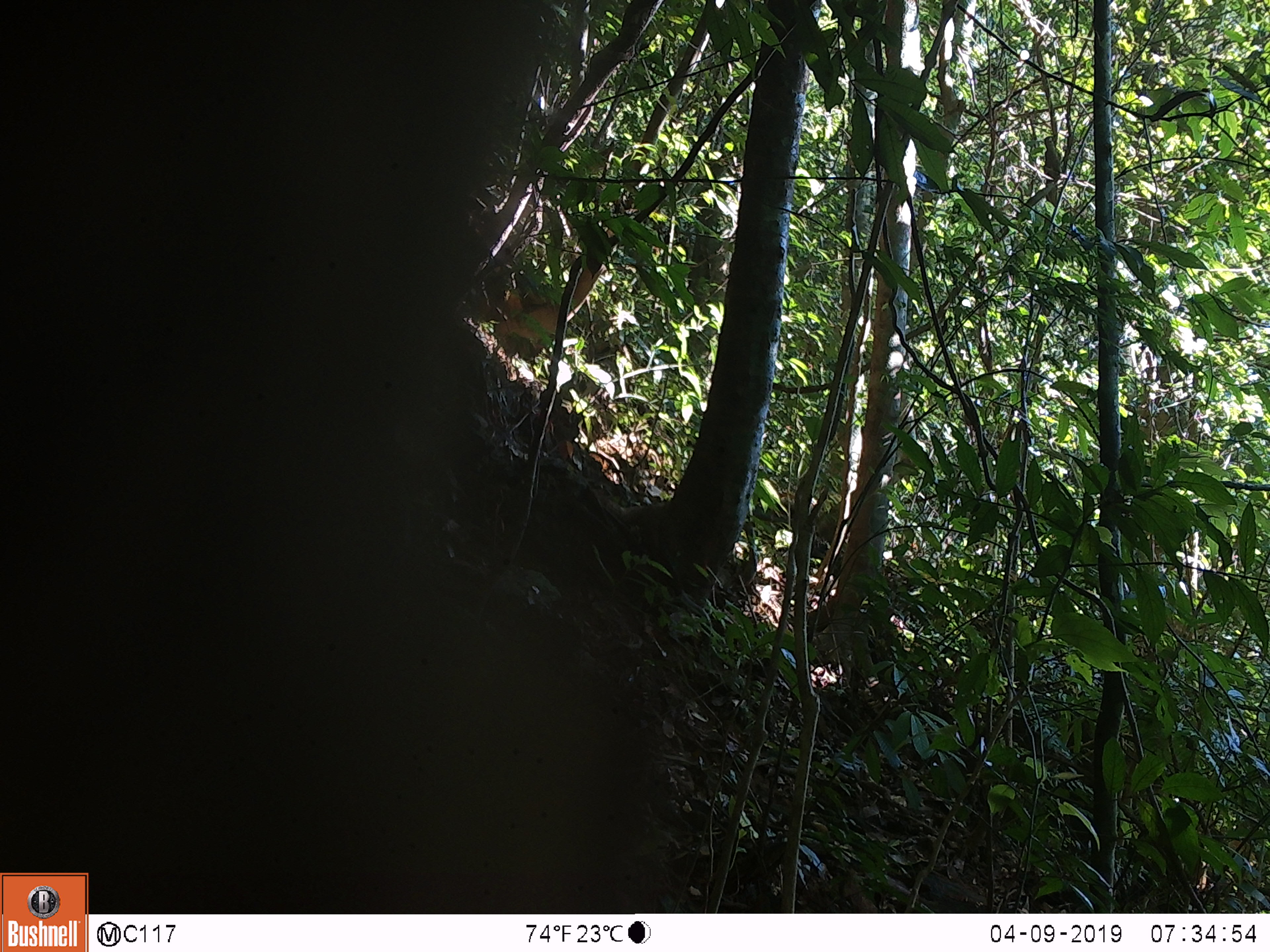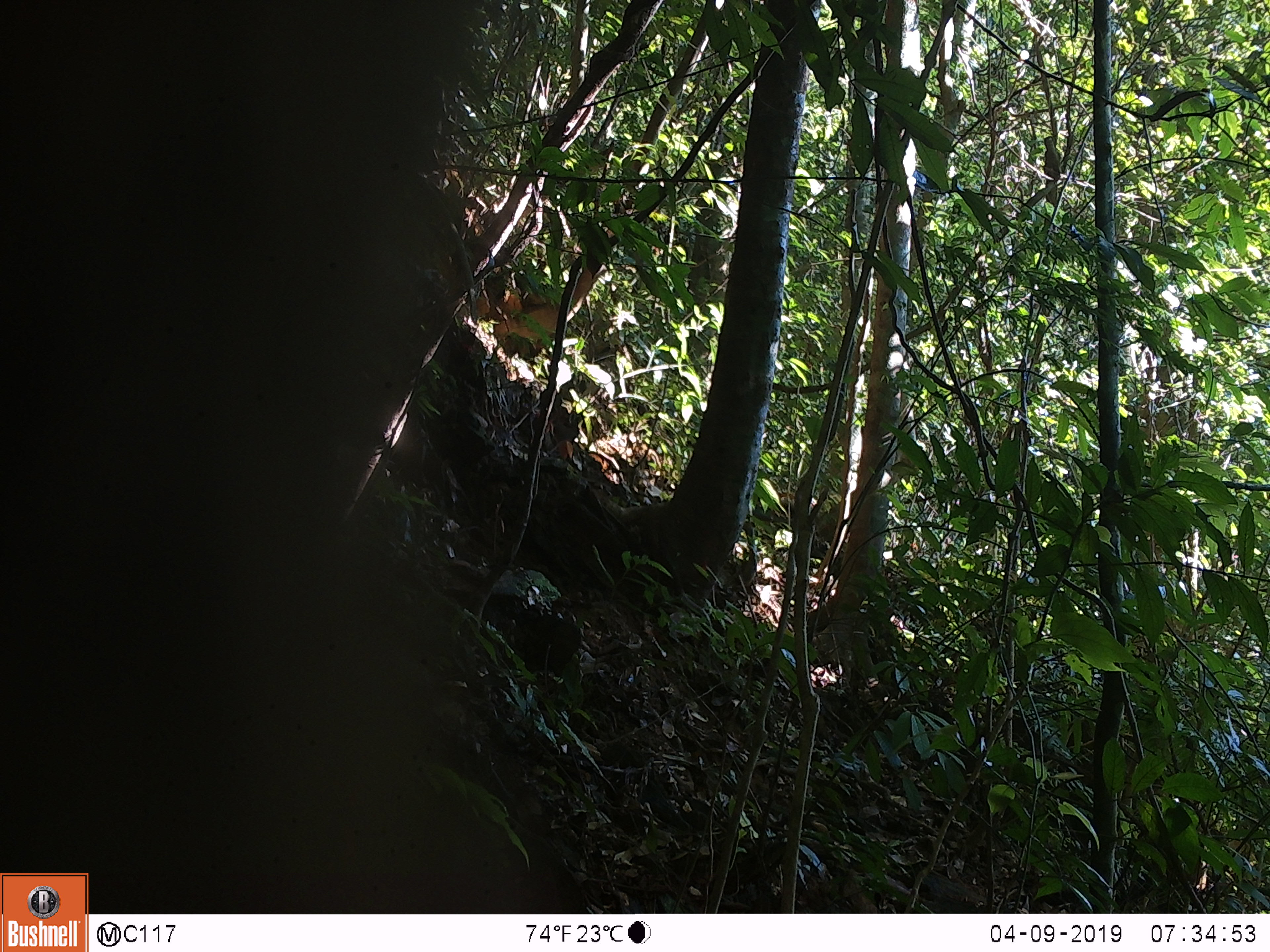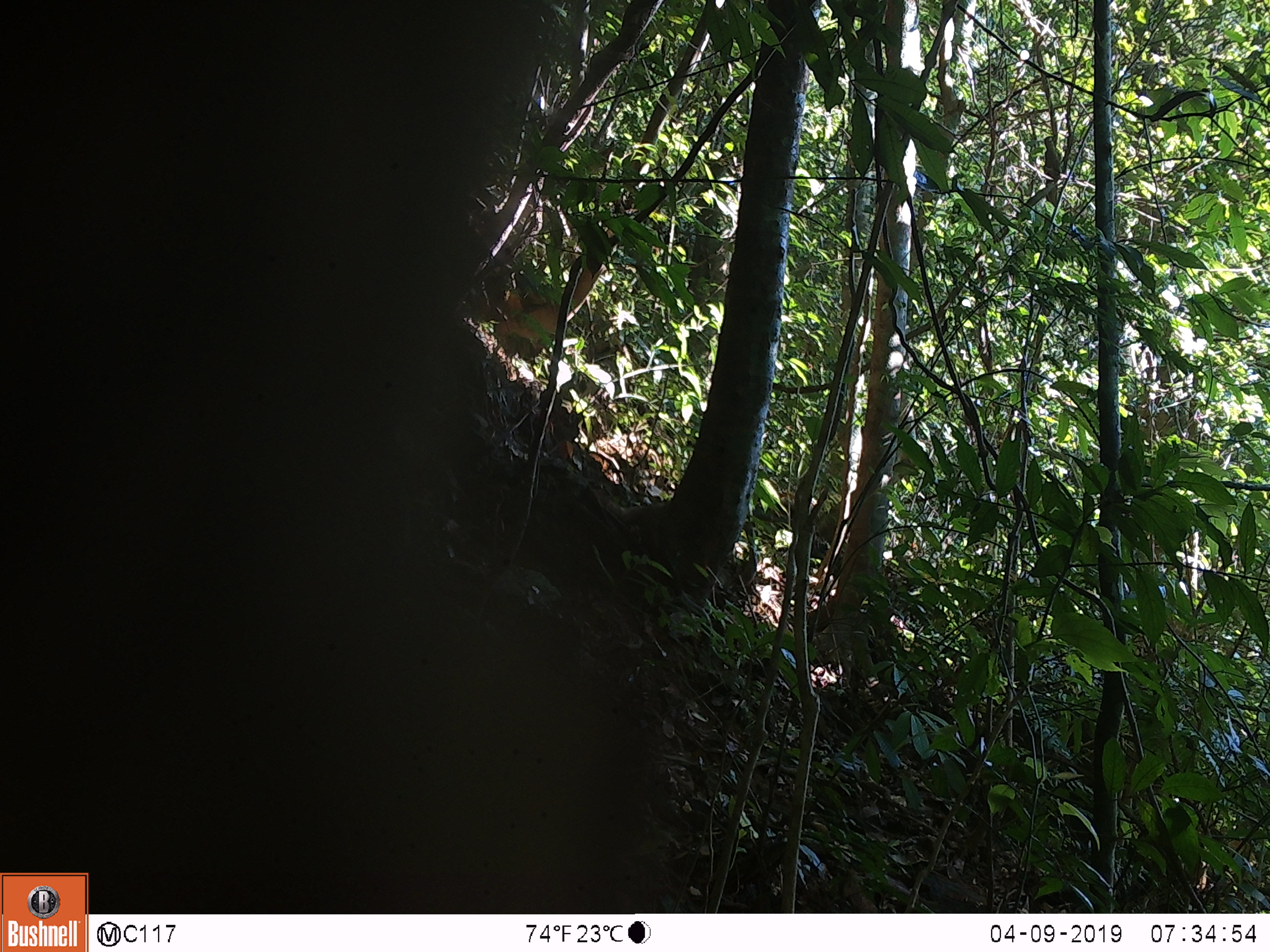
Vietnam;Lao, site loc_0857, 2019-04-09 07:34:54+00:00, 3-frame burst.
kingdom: Animalia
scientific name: Animalia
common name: animal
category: unidentified animal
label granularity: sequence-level